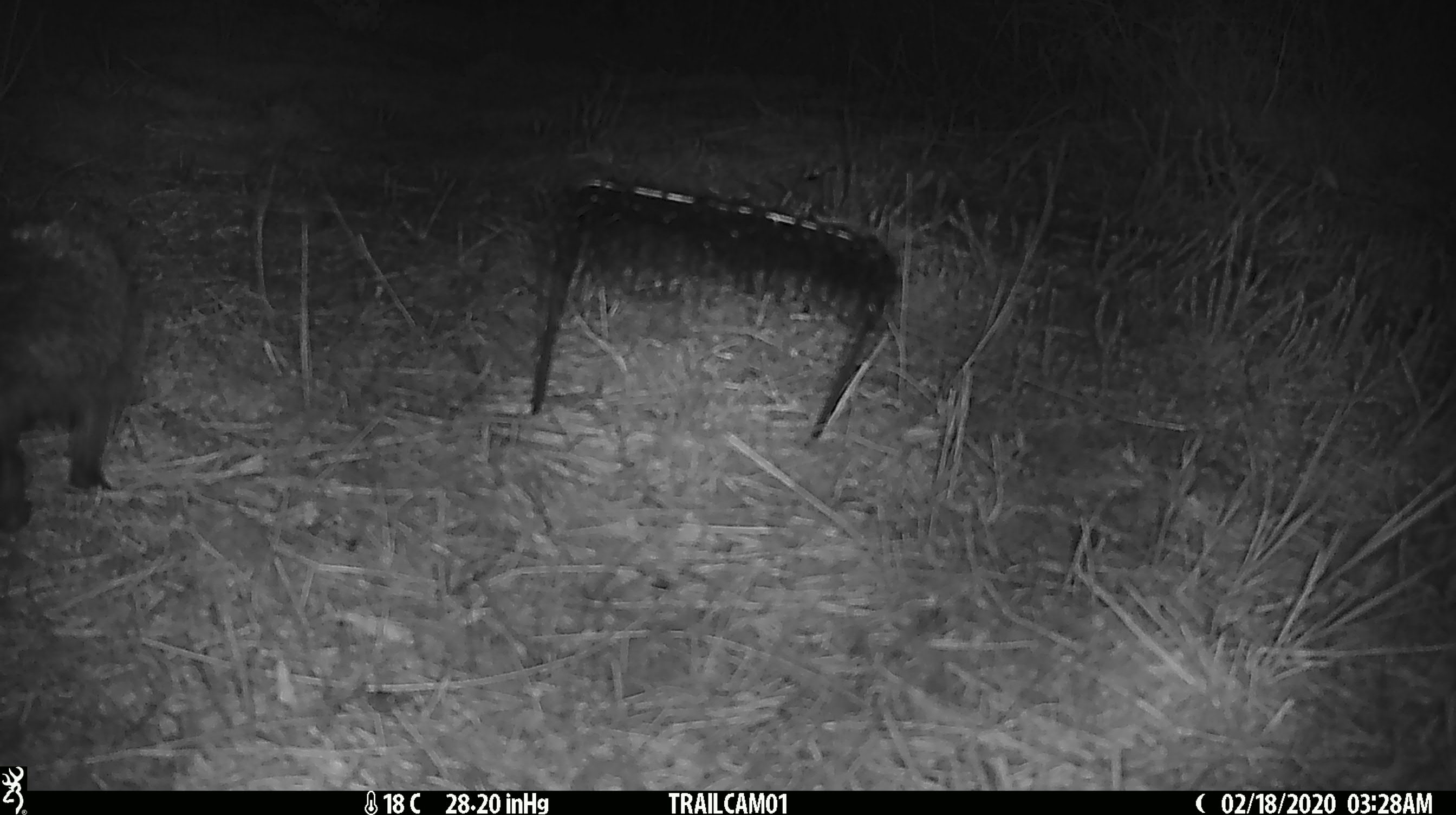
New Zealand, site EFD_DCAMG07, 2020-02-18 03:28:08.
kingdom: Animalia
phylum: Chordata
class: Mammalia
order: Eulipotyphla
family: Erinaceidae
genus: Erinaceus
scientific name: Erinaceus europaeus europaeus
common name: european hedgehog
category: hedgehog